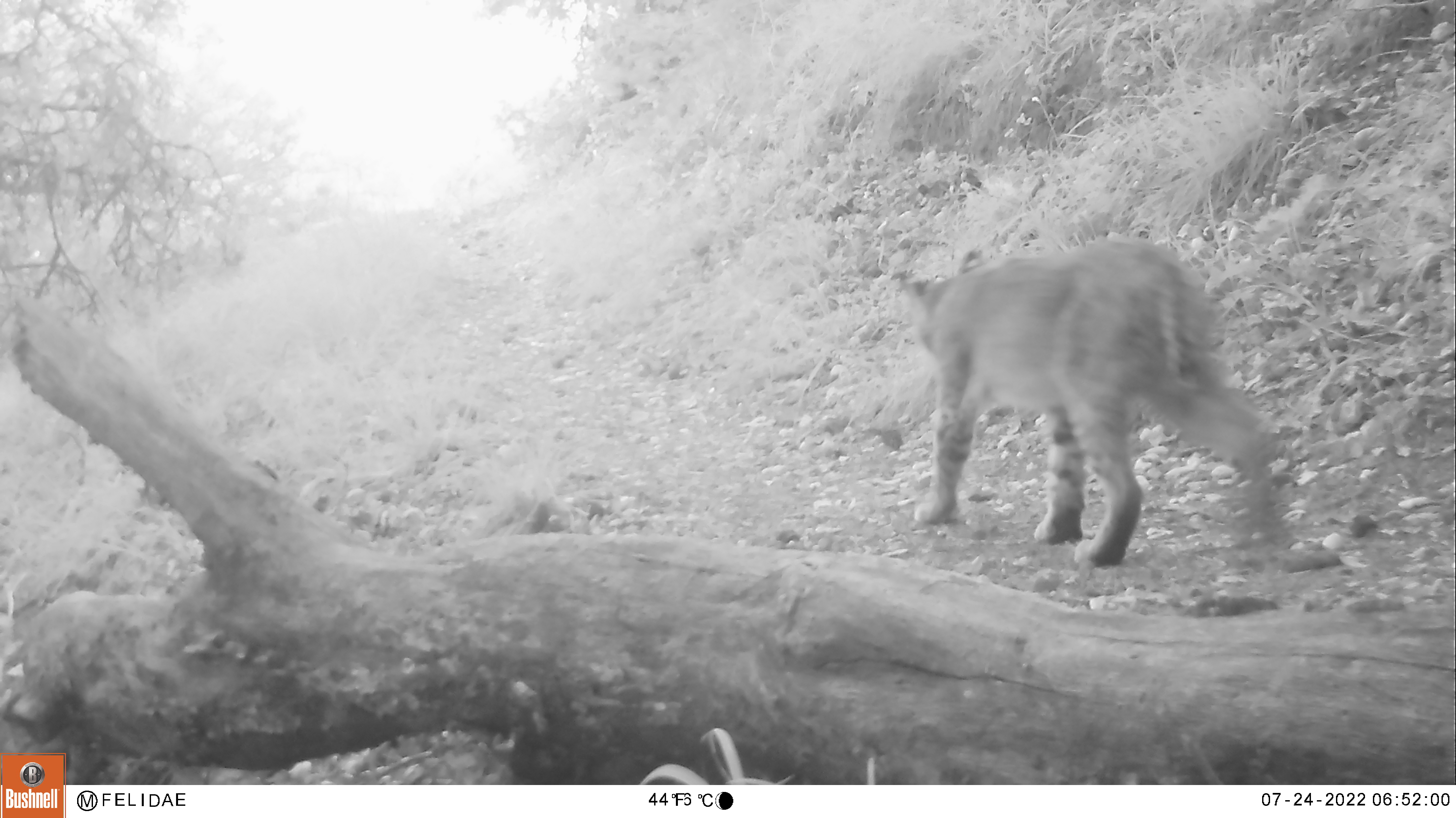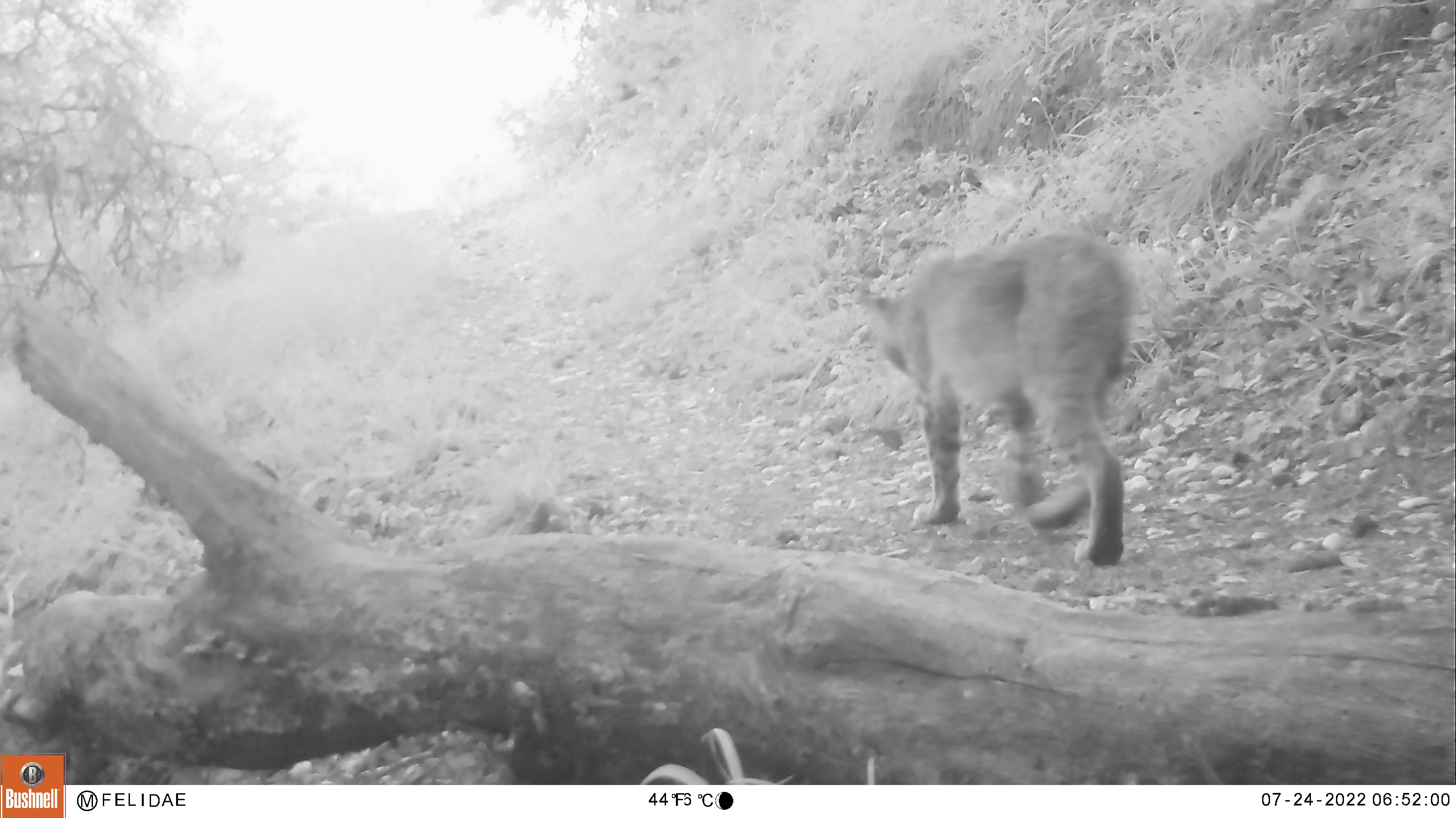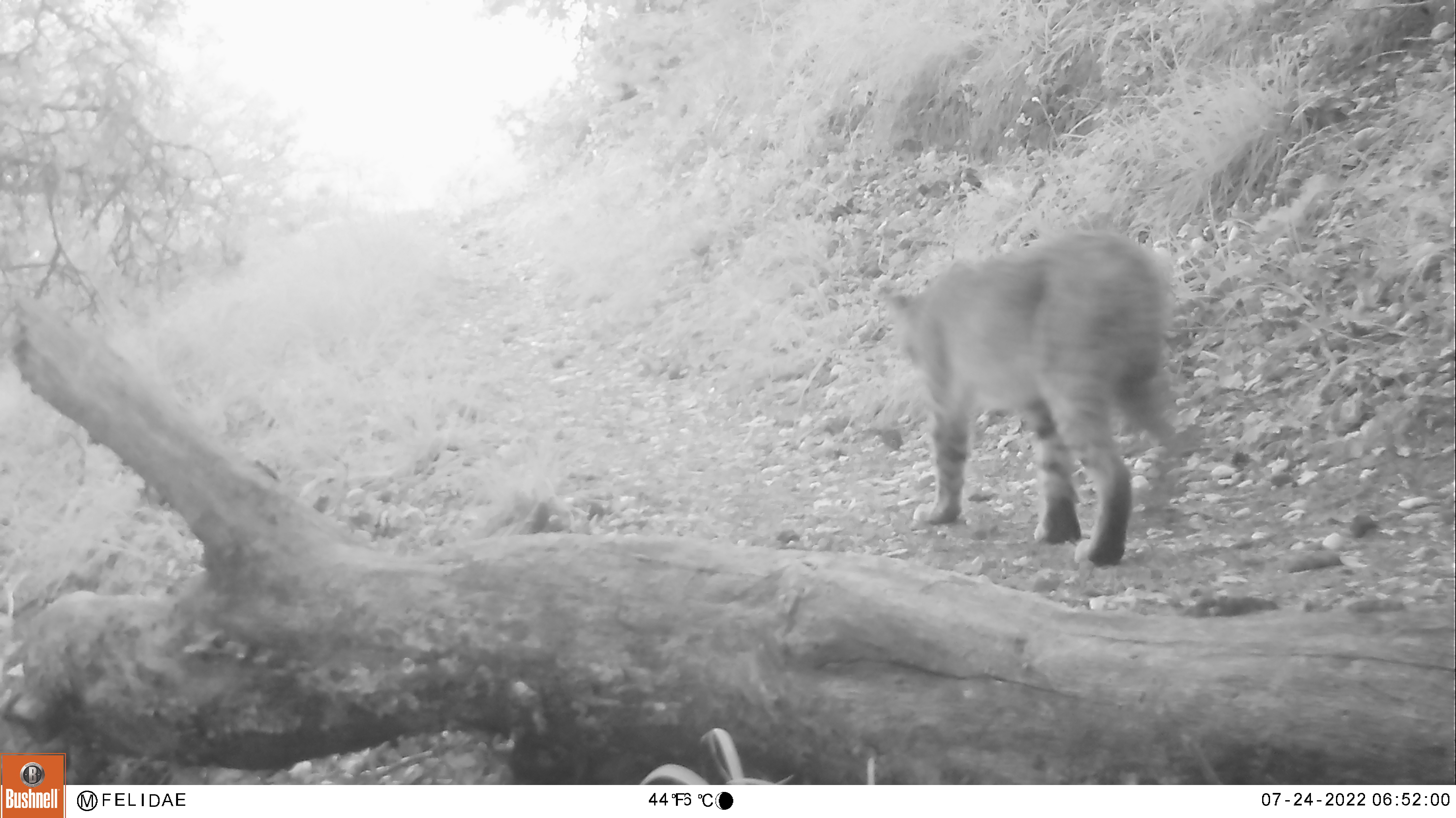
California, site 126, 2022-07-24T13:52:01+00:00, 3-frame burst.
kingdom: Animalia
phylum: Chordata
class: Mammalia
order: Carnivora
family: Felidae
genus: Lynx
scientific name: Lynx rufus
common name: bobcat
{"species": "bobcat (Lynx rufus)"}